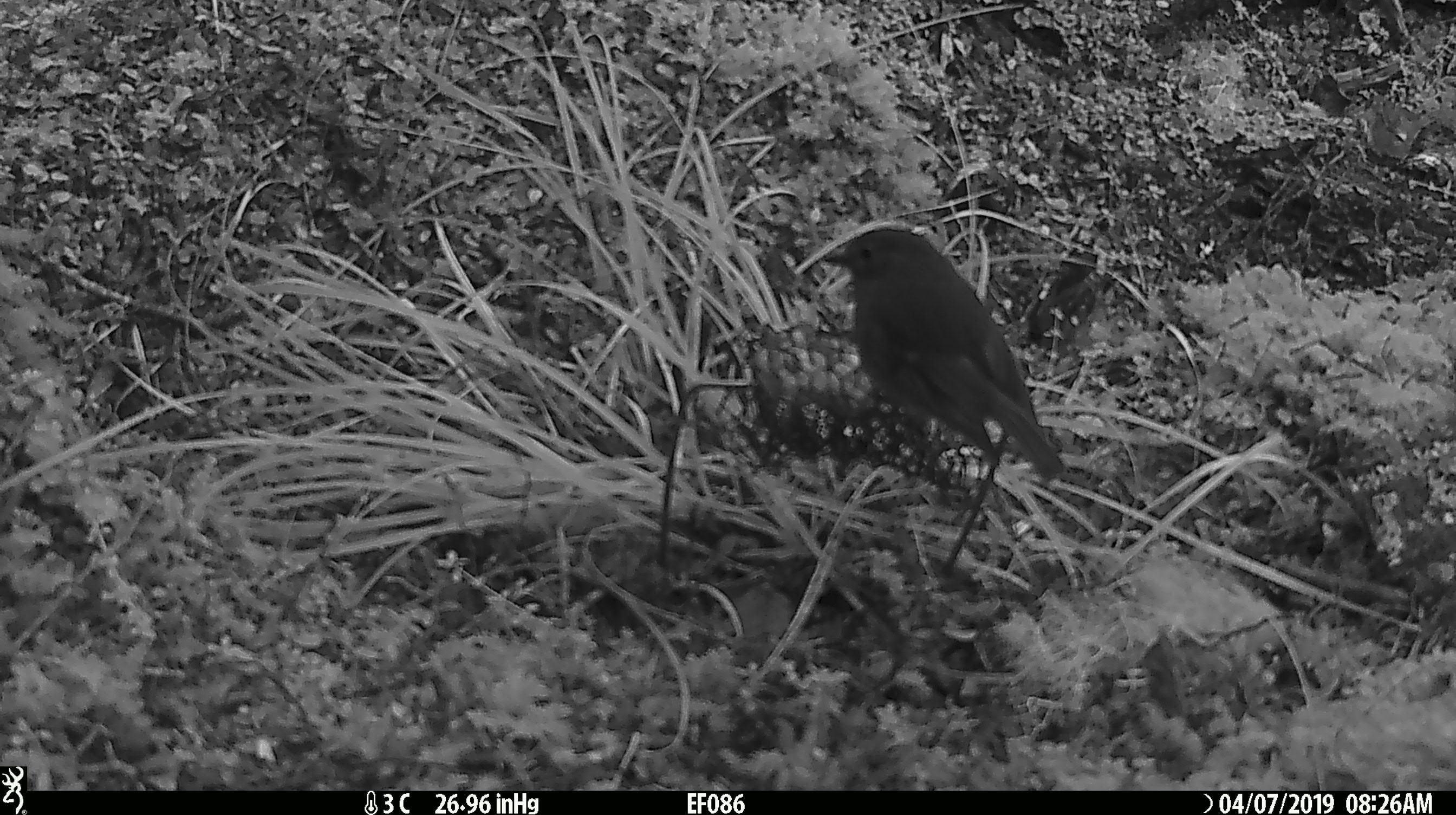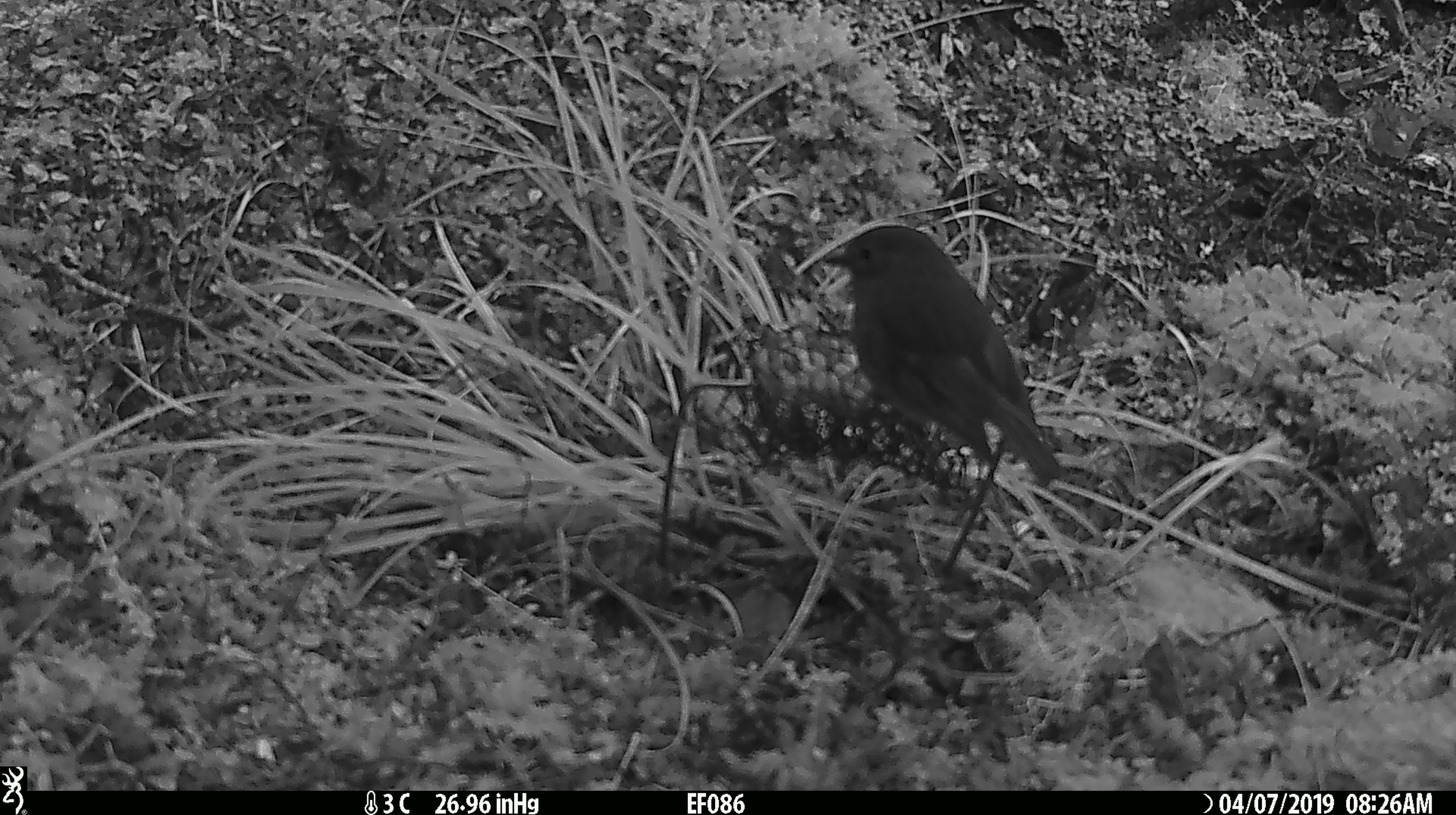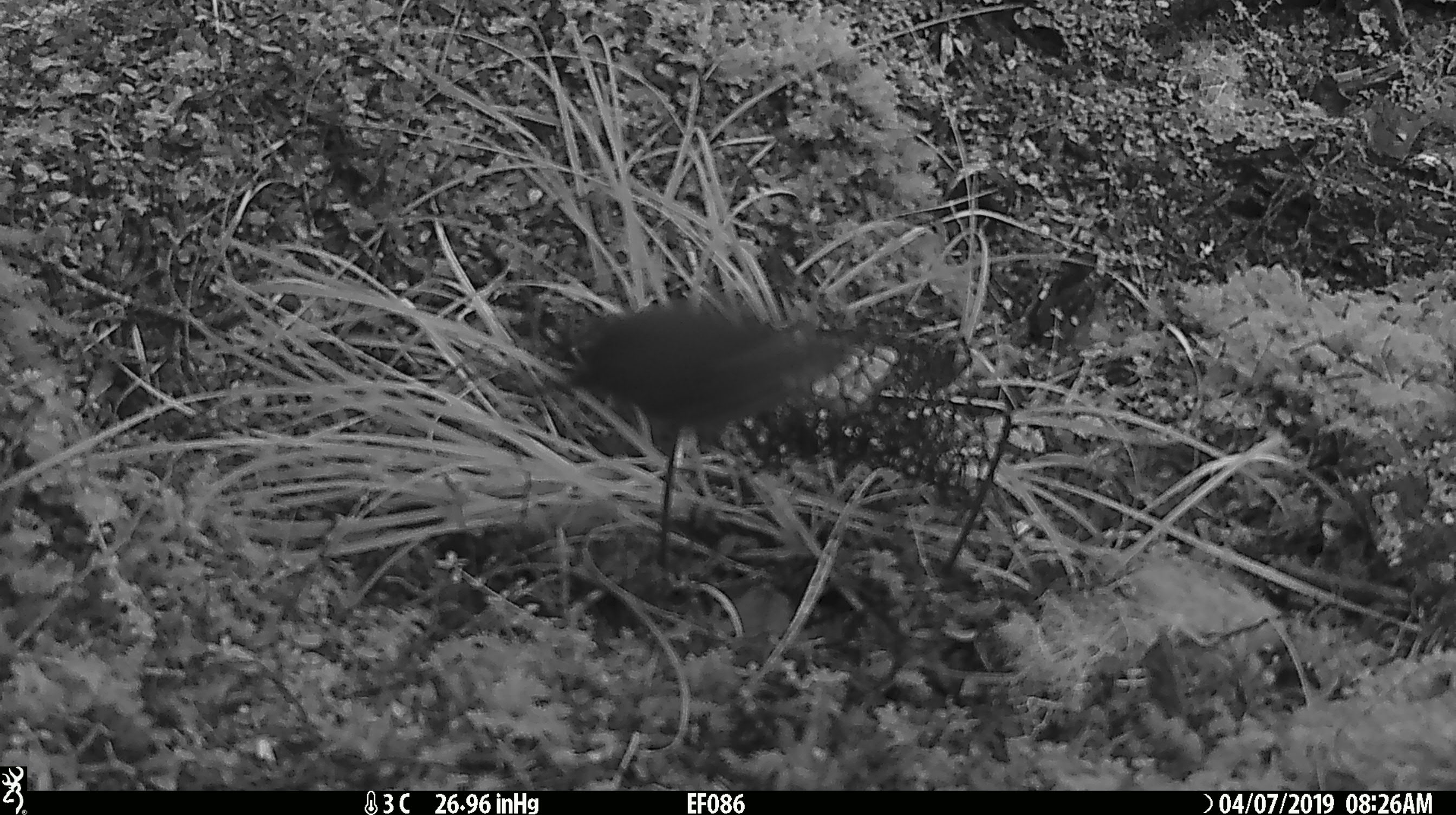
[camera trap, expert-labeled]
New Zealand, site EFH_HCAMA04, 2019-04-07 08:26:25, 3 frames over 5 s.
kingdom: Animalia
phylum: Chordata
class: Aves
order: Passeriformes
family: Petroicidae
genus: Petroica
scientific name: Petroica australis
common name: new zealand robin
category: robin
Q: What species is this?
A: Robin (new zealand robin) (Petroica australis).